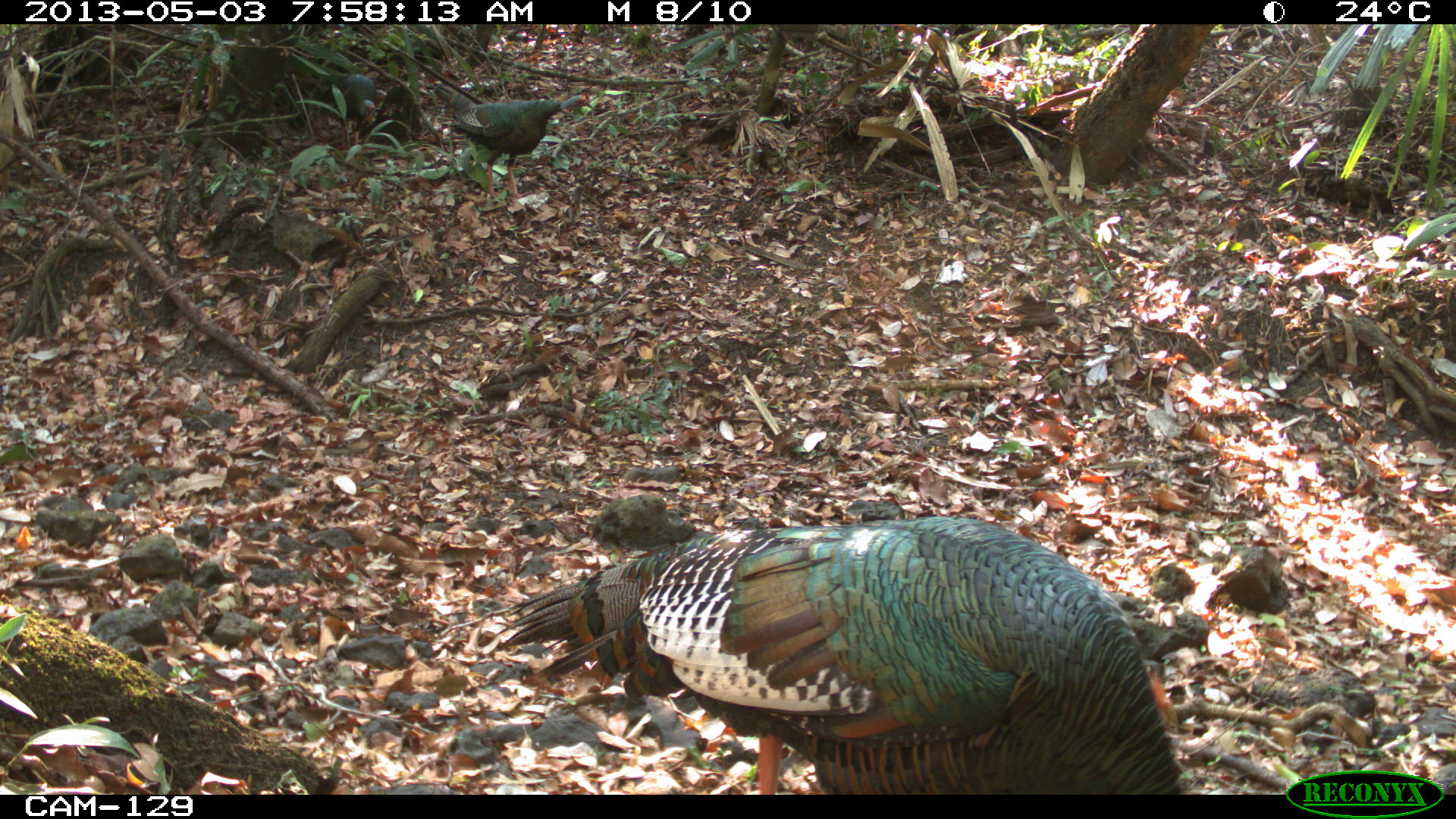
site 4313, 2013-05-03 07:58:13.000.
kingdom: Animalia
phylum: Chordata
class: Aves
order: Galliformes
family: Phasianidae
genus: Meleagris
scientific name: Meleagris ocellata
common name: ocellated turkey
Meleagris ocellata (ocellated turkey), count 3.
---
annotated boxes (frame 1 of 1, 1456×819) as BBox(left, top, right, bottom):
meleagris ocellata: BBox(494, 515, 1182, 793); BBox(430, 79, 595, 202); BBox(315, 69, 378, 151)